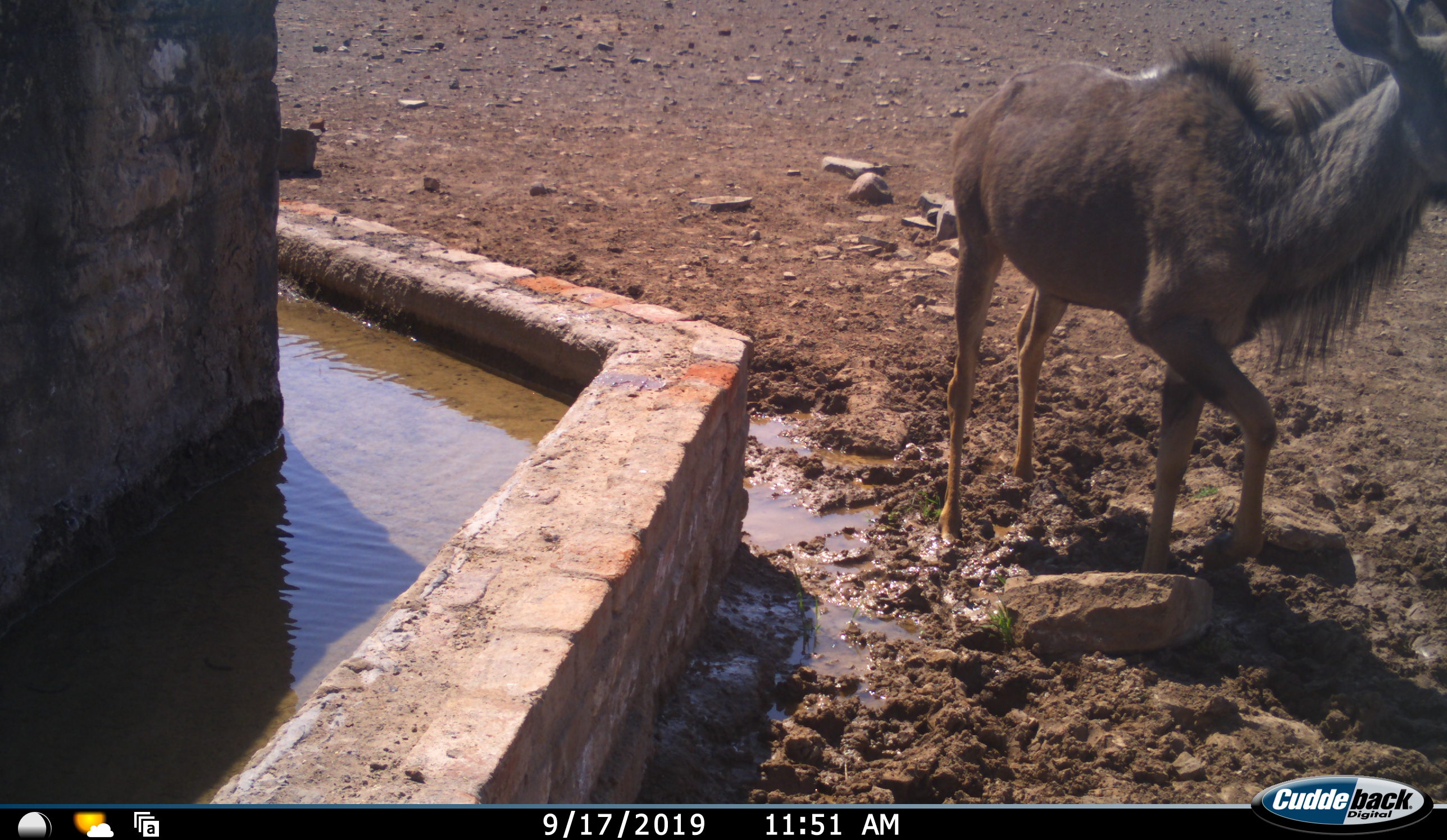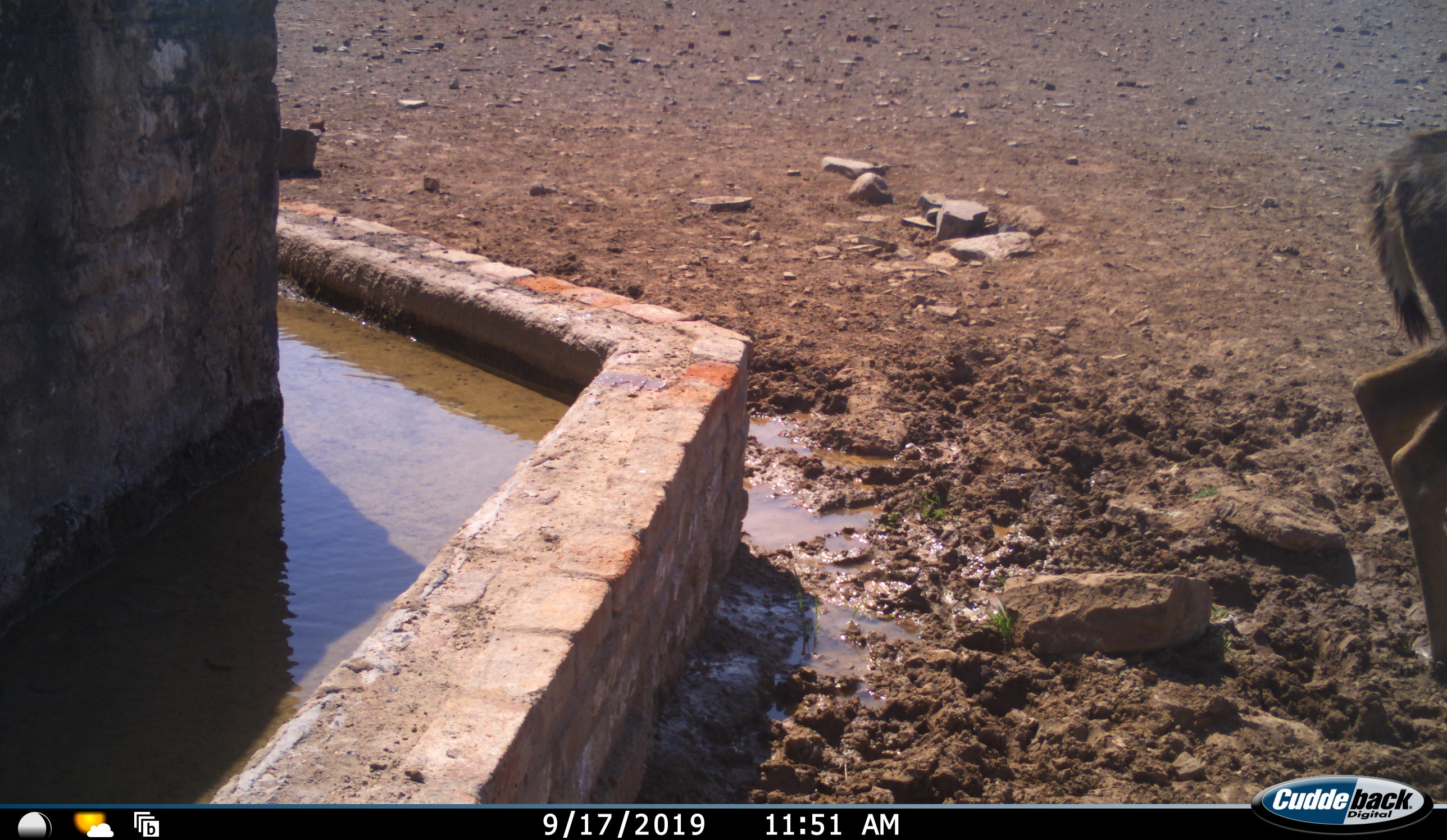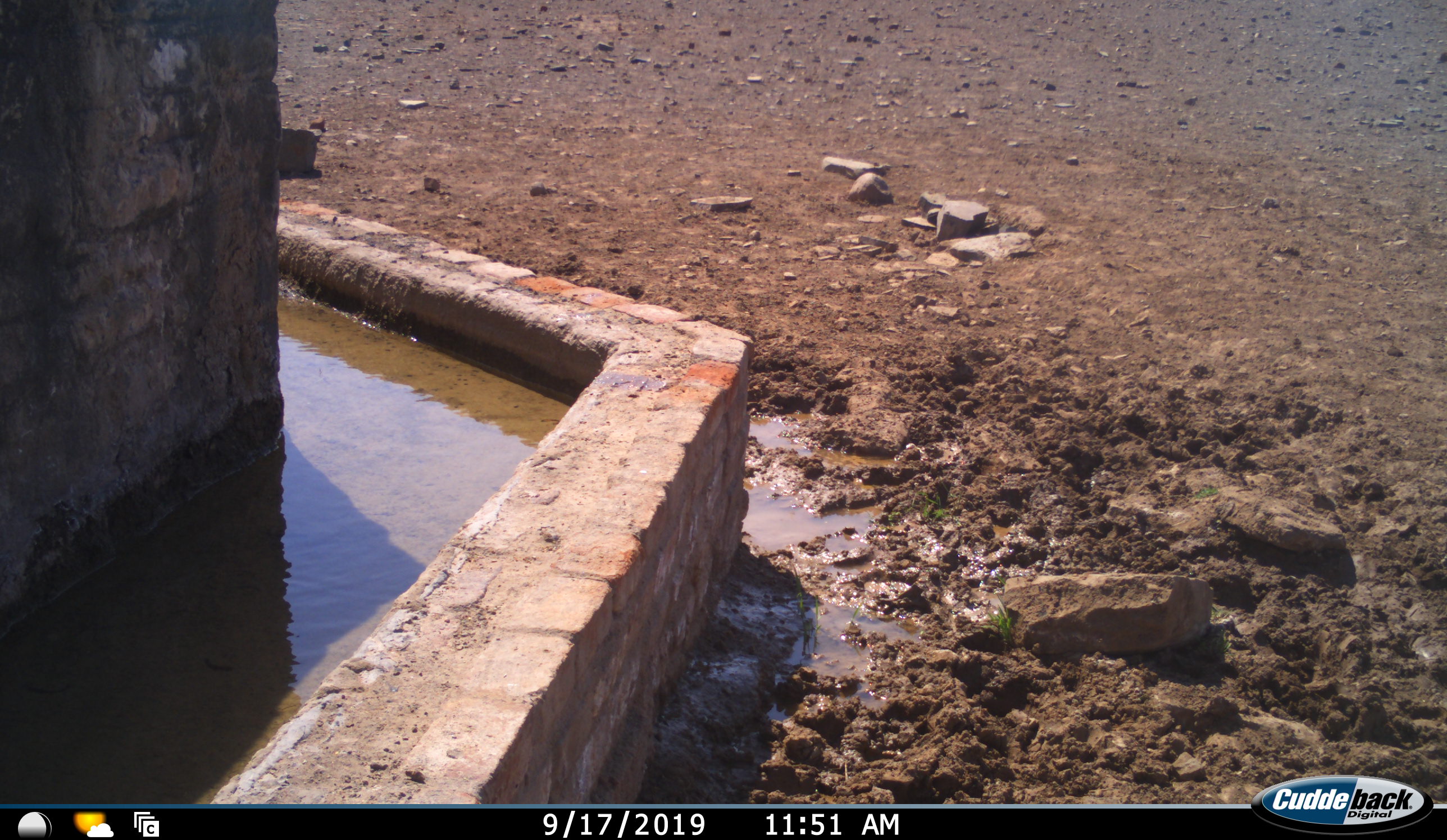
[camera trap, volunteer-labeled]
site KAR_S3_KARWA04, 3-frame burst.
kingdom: Animalia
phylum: Chordata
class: Mammalia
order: Artiodactyla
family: Bovidae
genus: Tragelaphus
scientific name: Tragelaphus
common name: kudu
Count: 1.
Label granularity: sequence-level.